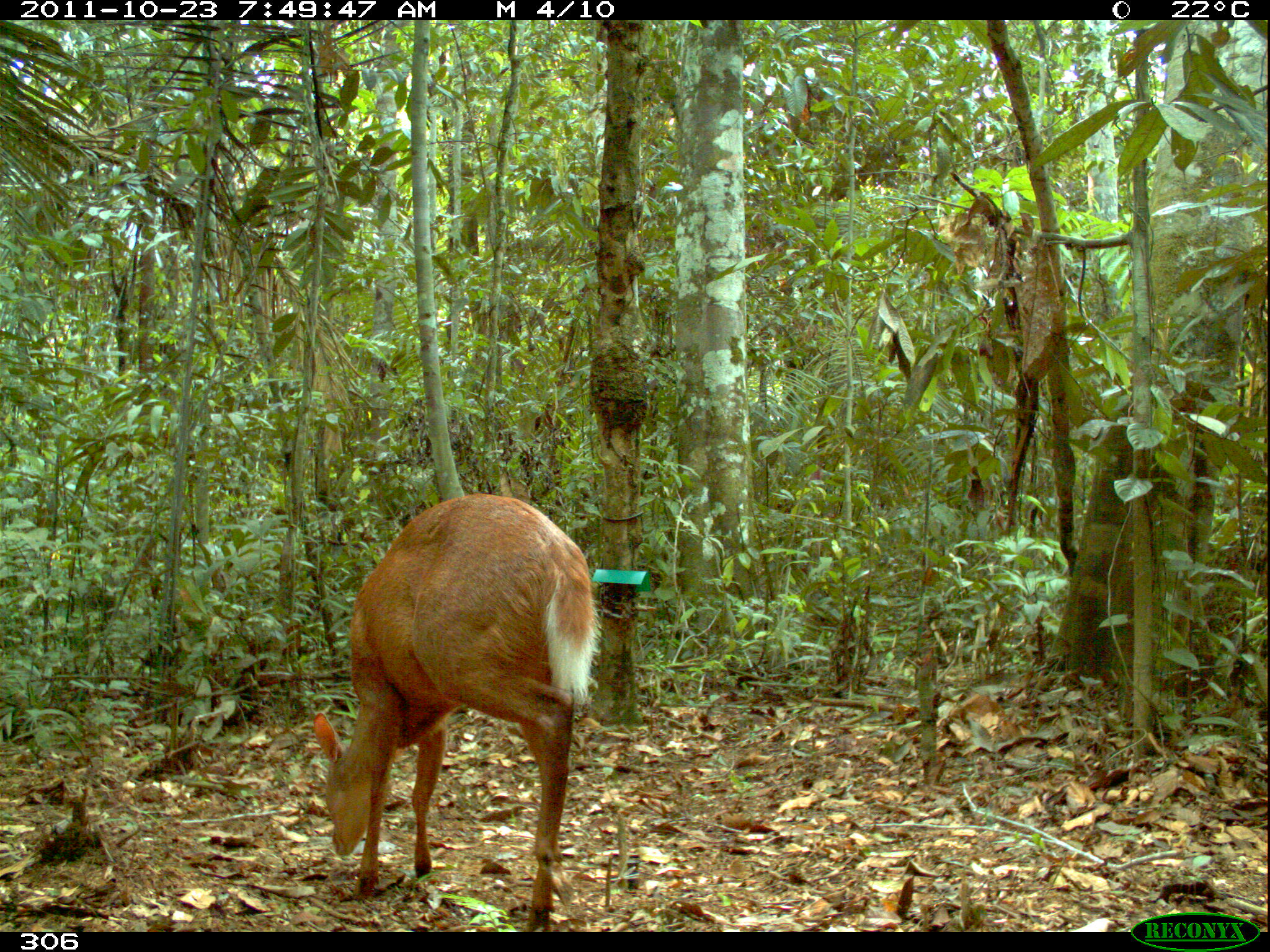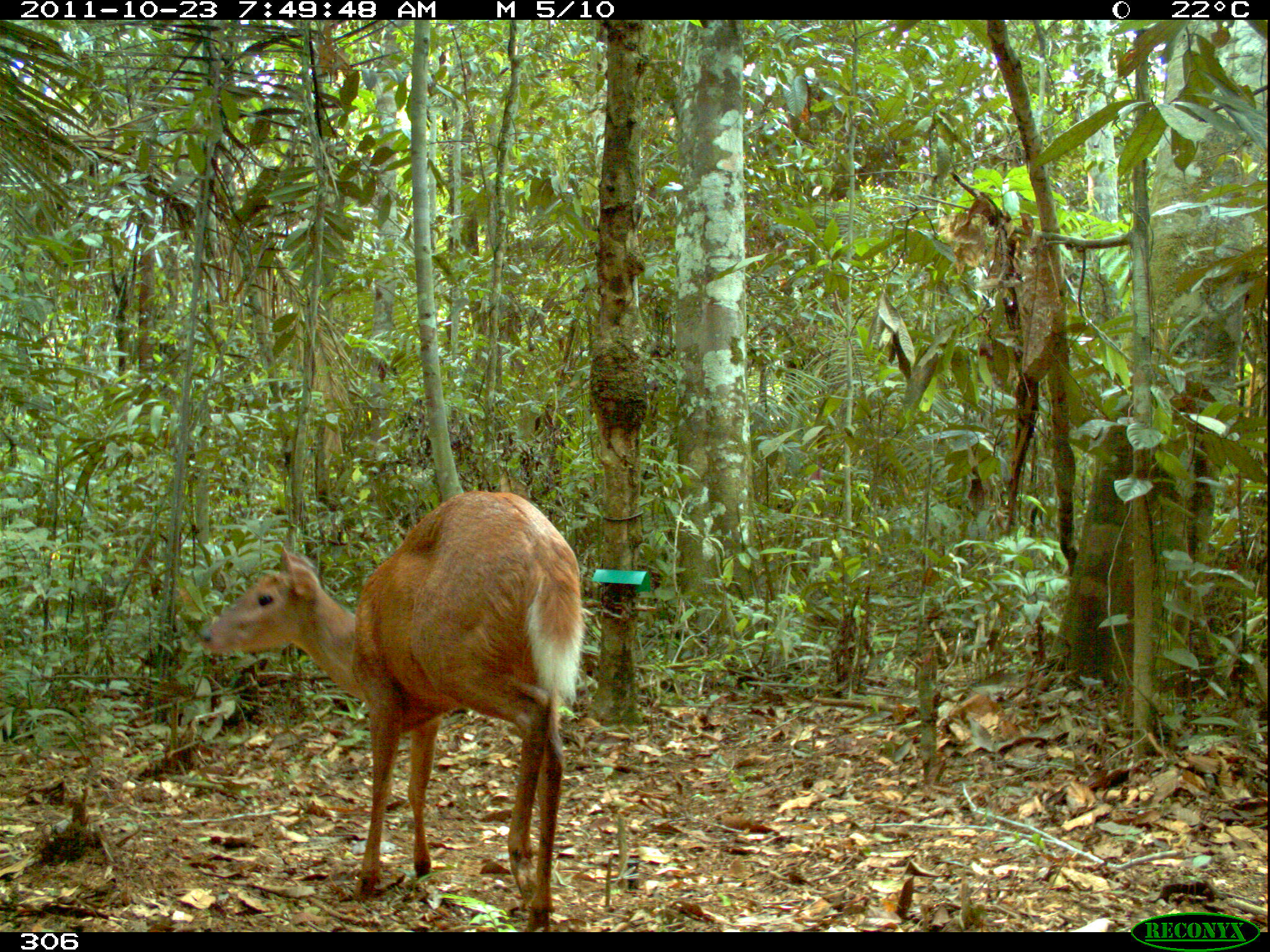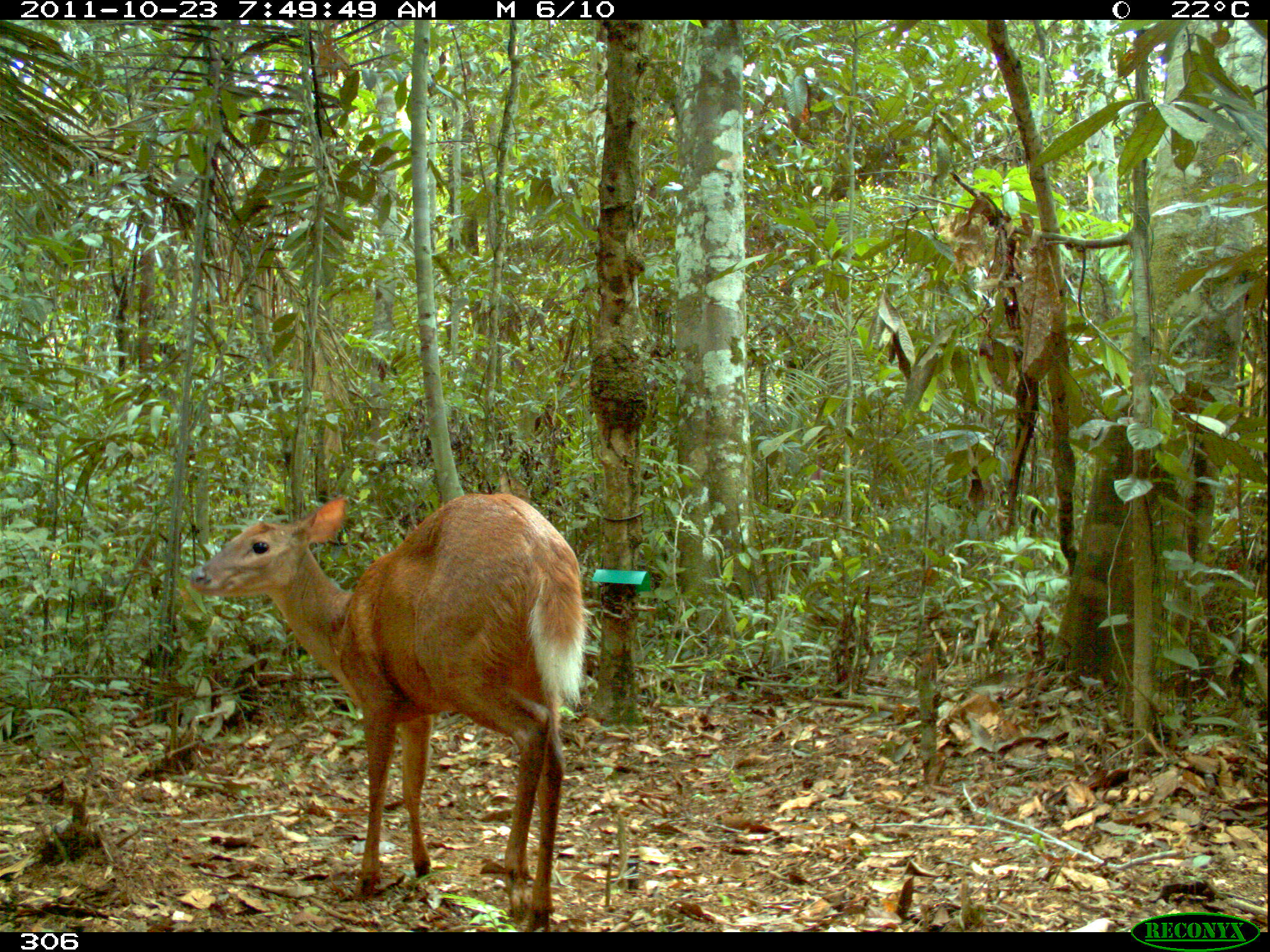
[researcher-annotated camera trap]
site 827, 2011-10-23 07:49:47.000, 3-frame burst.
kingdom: Animalia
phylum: Chordata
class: Mammalia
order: Artiodactyla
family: Cervidae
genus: Mazama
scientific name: Mazama americana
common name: red brocket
Mazama americana (red brocket).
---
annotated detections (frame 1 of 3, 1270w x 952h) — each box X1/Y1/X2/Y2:
mazama americana: 312/492/600/931